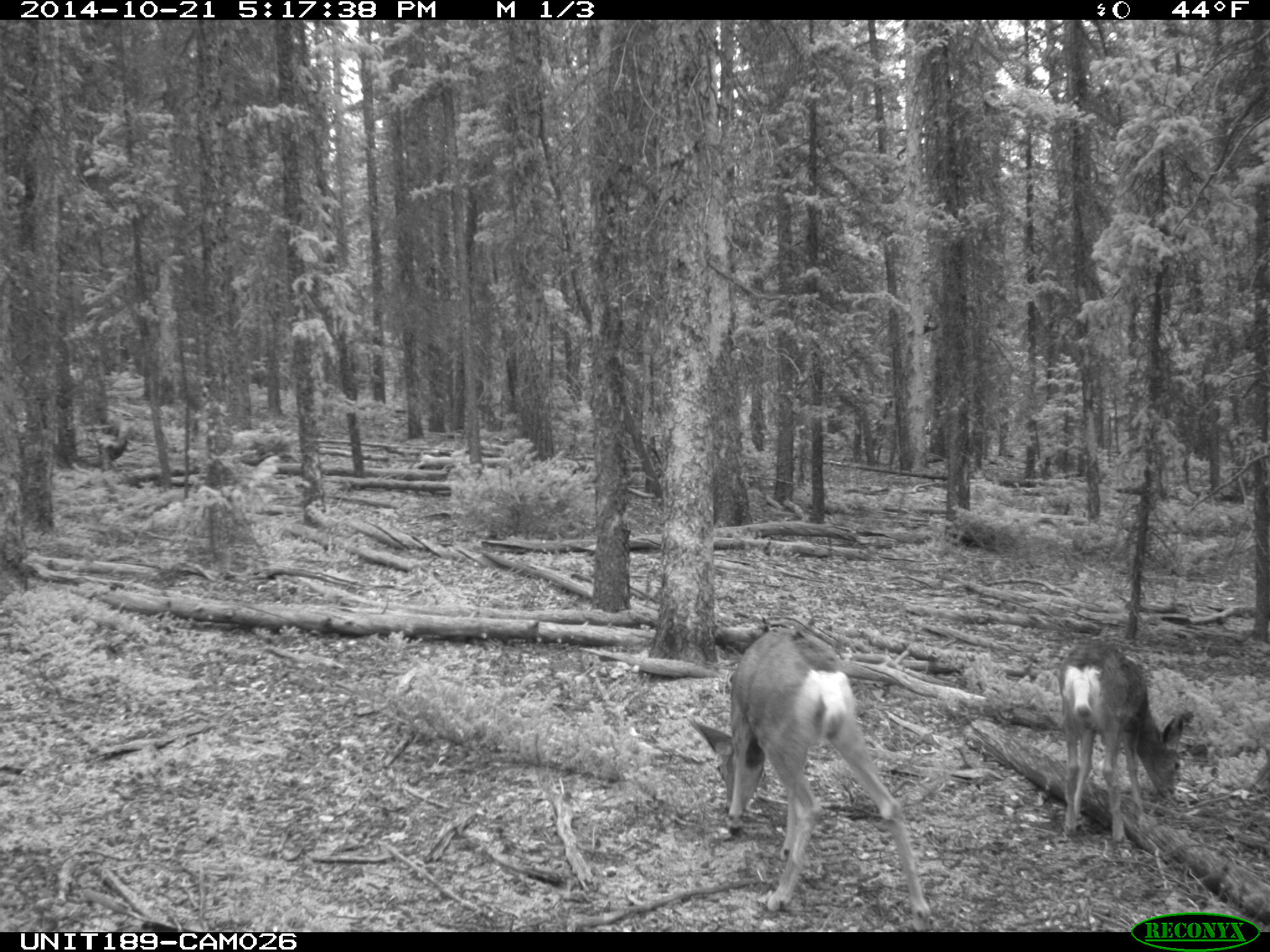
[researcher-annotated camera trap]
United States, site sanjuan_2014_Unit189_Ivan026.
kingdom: Animalia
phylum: Chordata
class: Mammalia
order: Artiodactyla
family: Cervidae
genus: Odocoileus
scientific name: Odocoileus hemionus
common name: mule deer